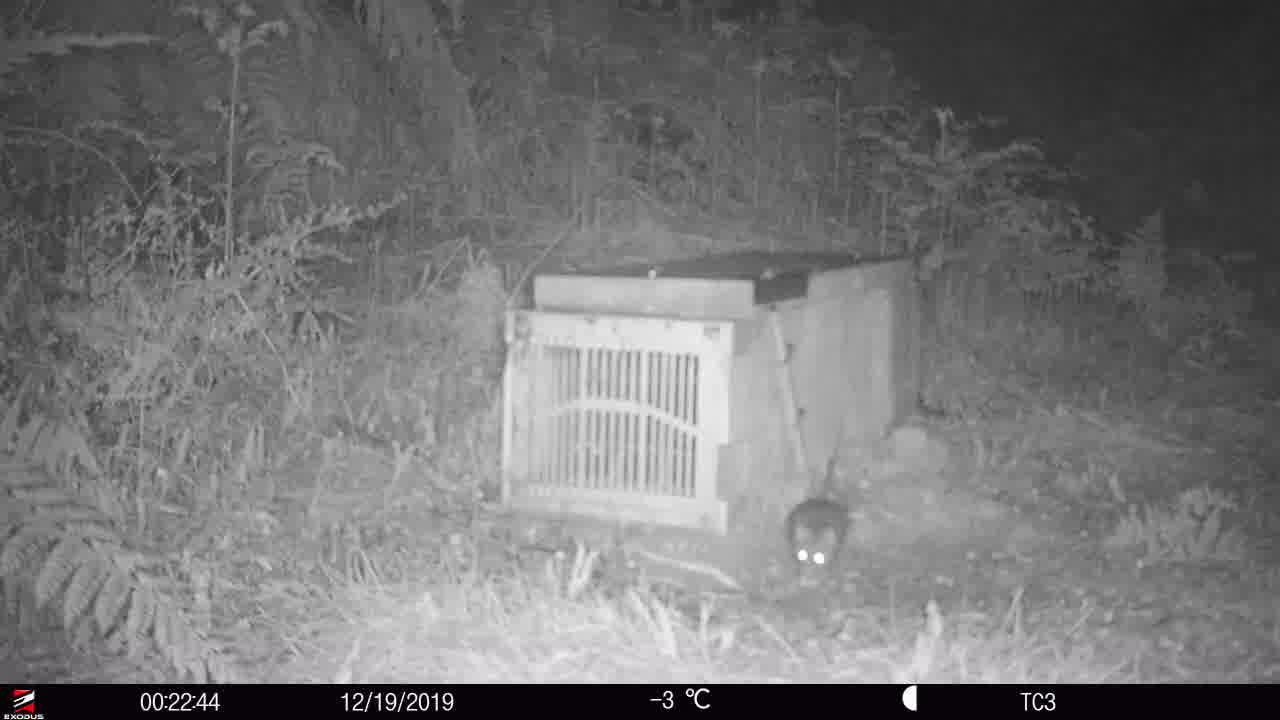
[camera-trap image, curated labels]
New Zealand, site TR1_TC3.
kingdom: Animalia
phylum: Chordata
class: Mammalia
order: Rodentia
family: Muridae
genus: Rattus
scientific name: Rattus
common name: rat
Rat (Rattus).